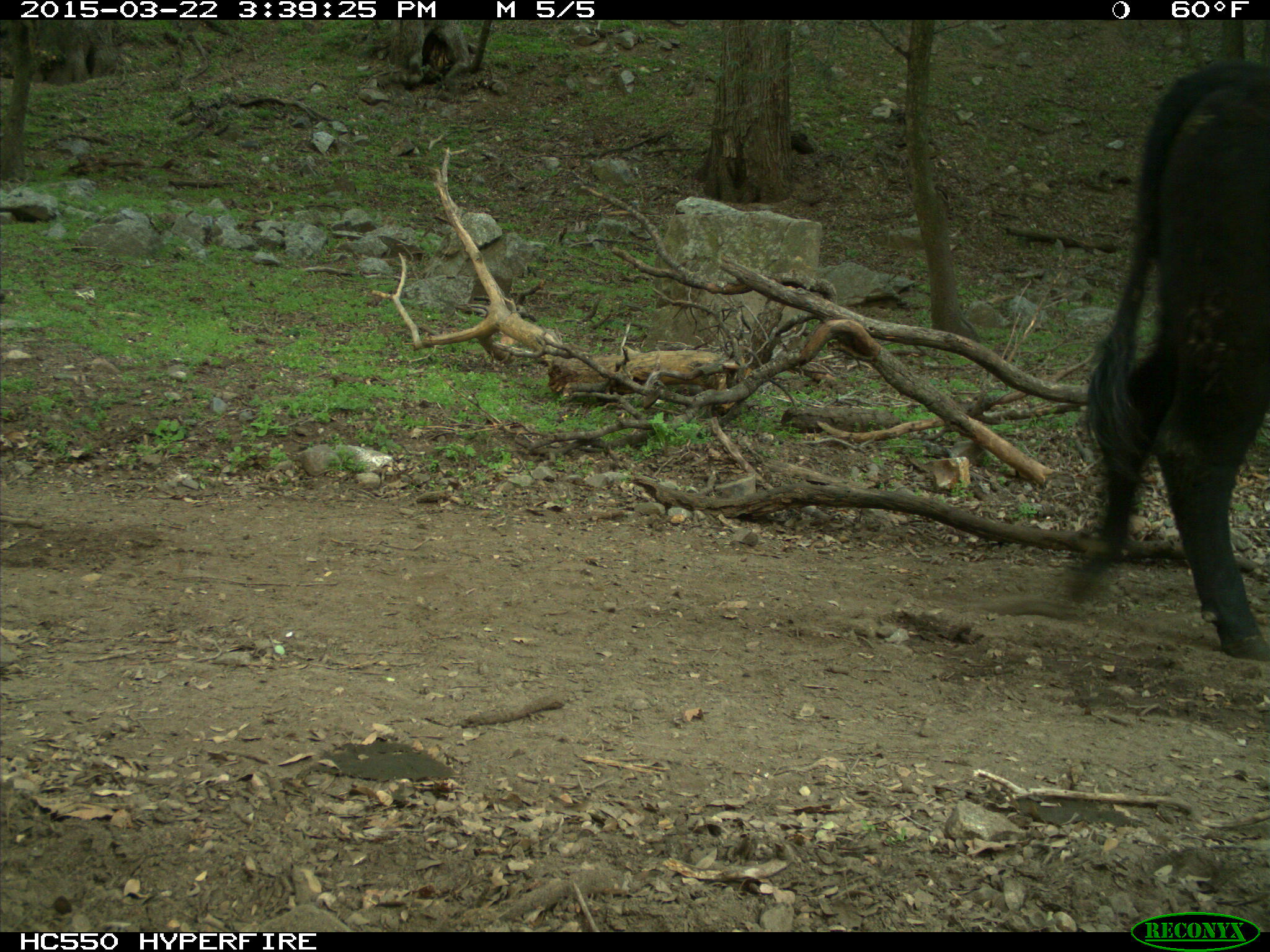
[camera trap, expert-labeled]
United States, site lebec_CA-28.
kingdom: Animalia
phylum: Chordata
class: Mammalia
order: Artiodactyla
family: Bovidae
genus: Bos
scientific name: Bos taurus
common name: domestic cow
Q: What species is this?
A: Bos taurus (domestic cow).